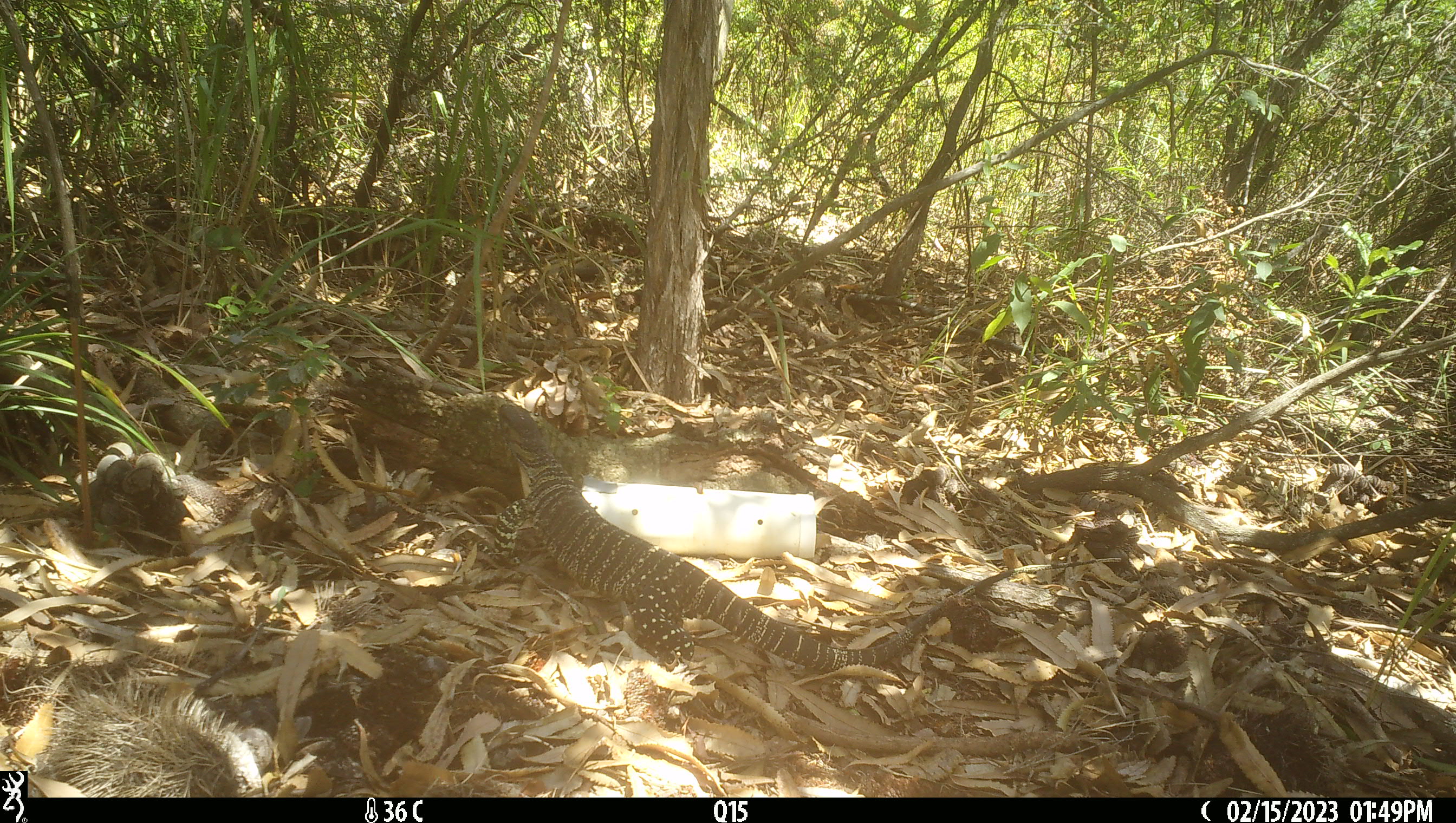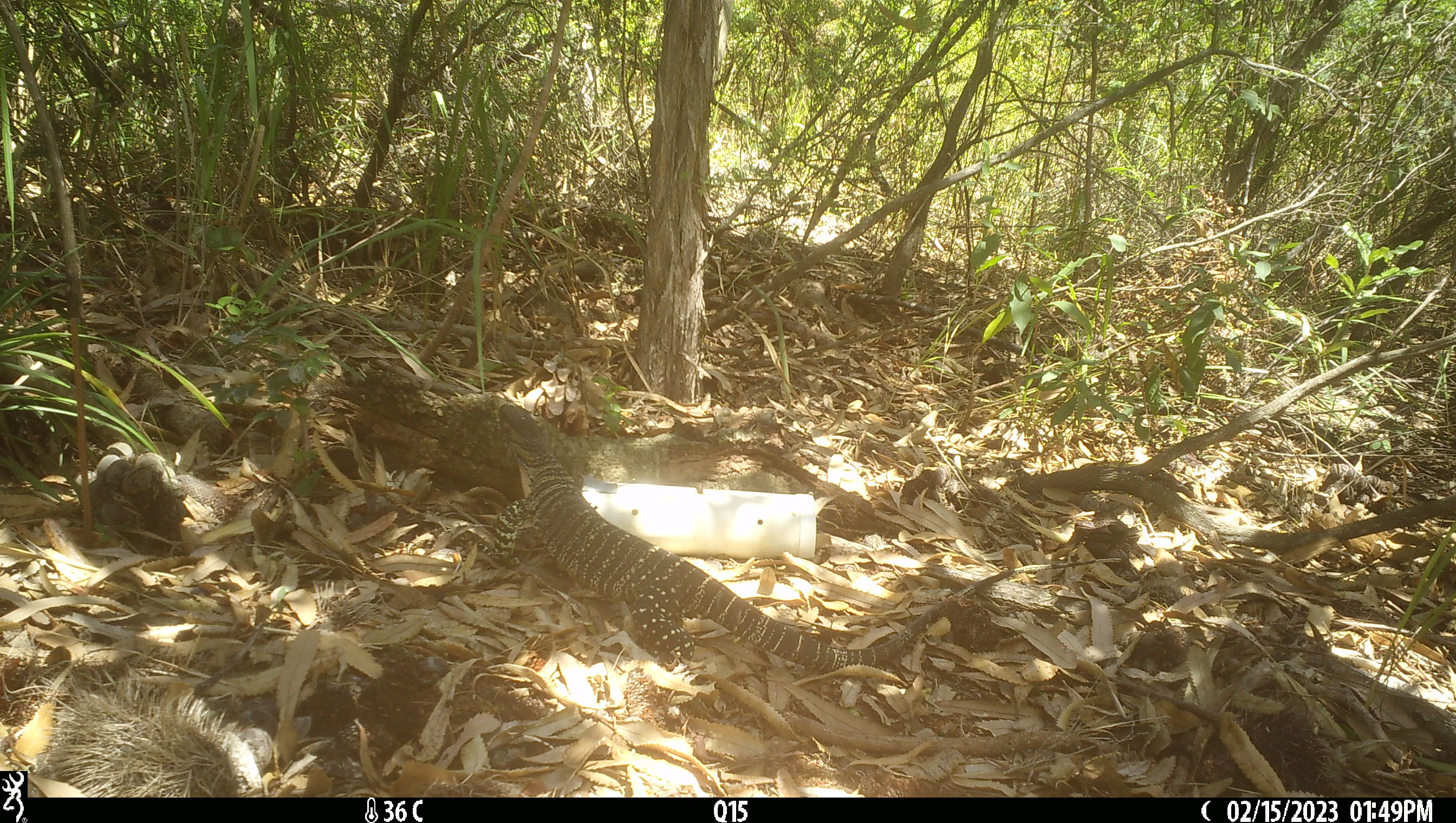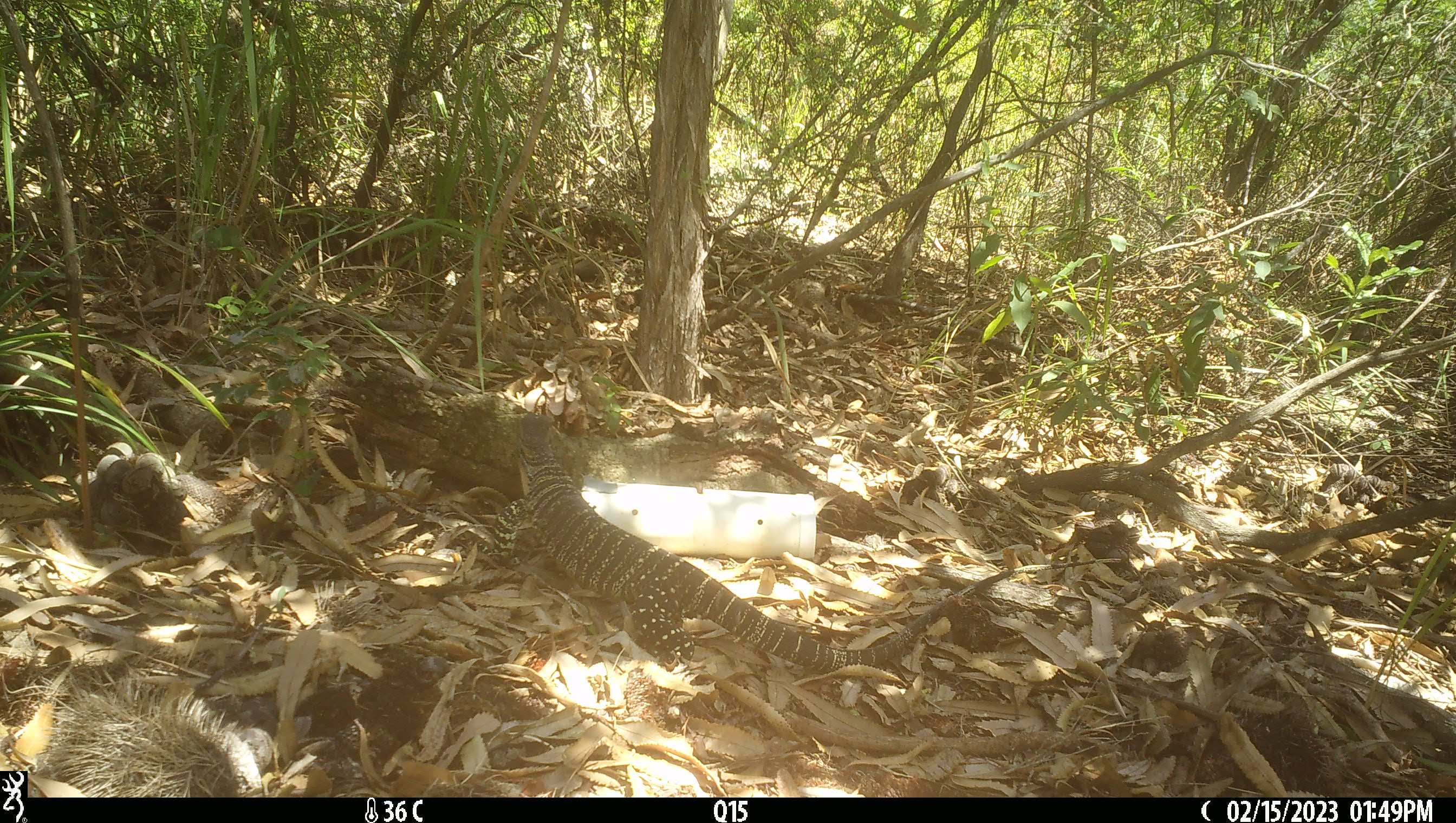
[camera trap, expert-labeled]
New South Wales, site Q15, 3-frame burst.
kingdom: Animalia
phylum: Chordata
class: Reptilia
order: Squamata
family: Varanidae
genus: Varanus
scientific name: Varanus varius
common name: lace monitor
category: goanna